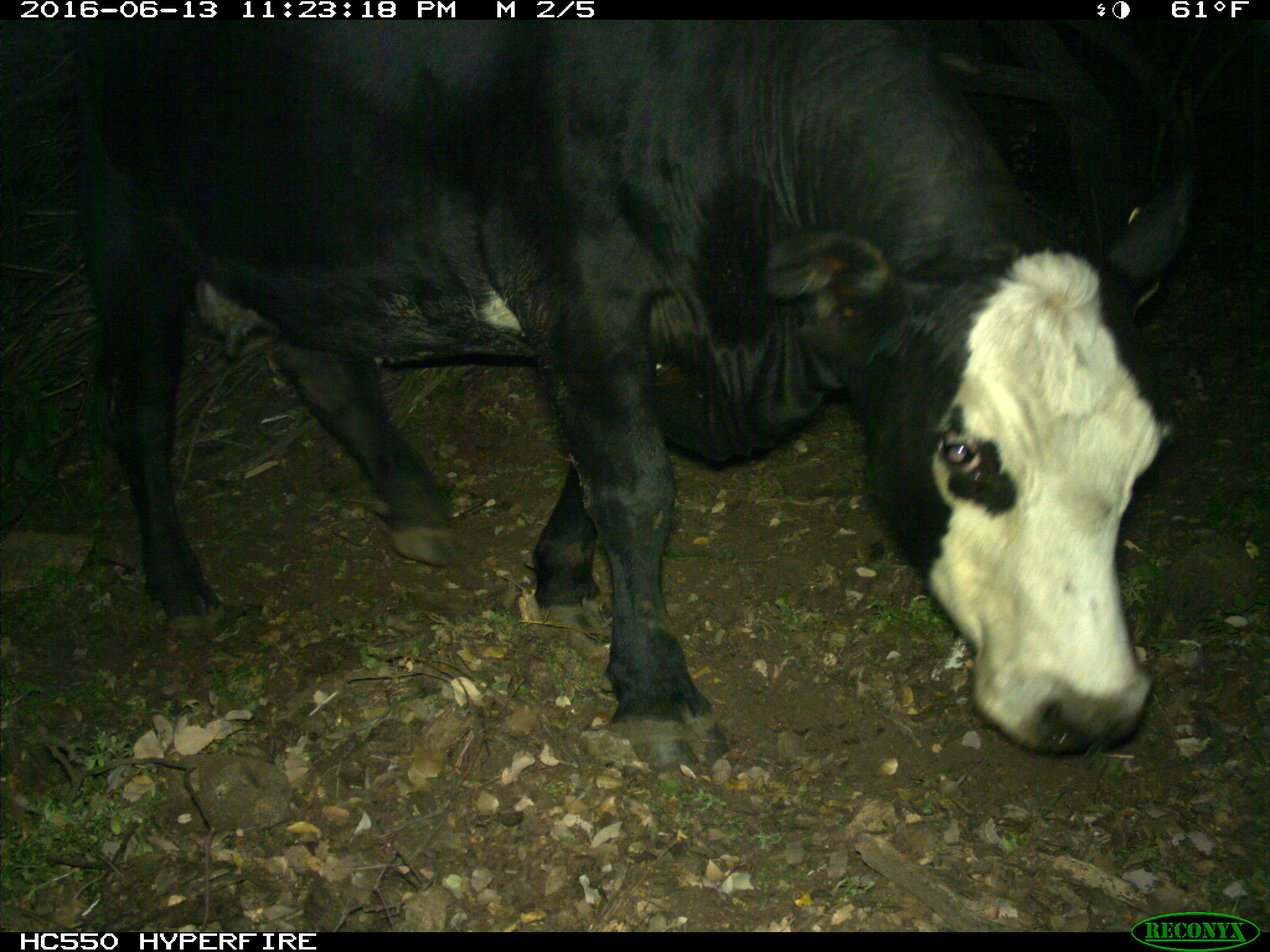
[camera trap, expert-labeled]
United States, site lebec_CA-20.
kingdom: Animalia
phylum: Chordata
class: Mammalia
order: Artiodactyla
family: Bovidae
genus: Bos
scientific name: Bos taurus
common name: domestic cow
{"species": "Bos taurus (domestic cow)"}